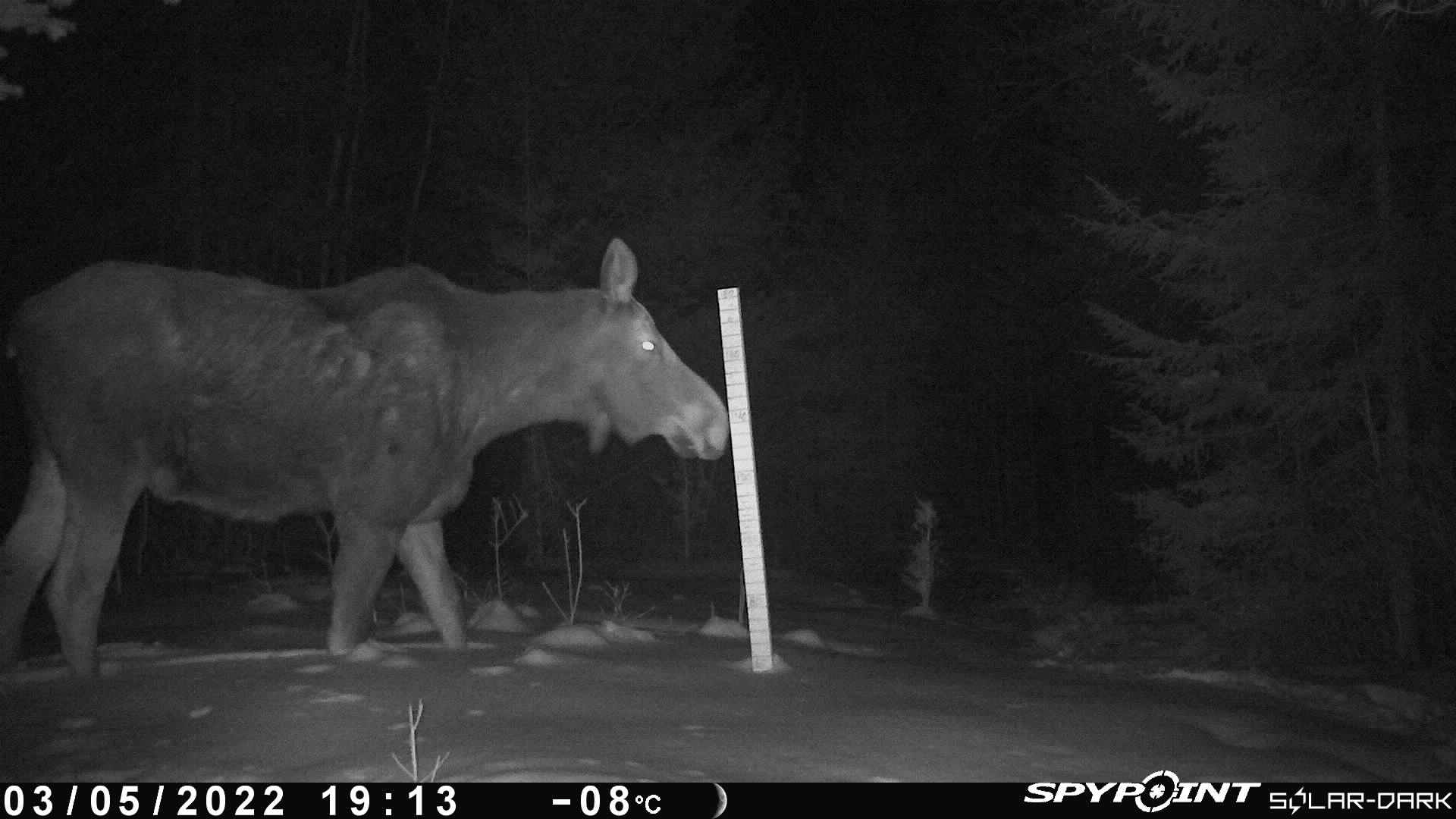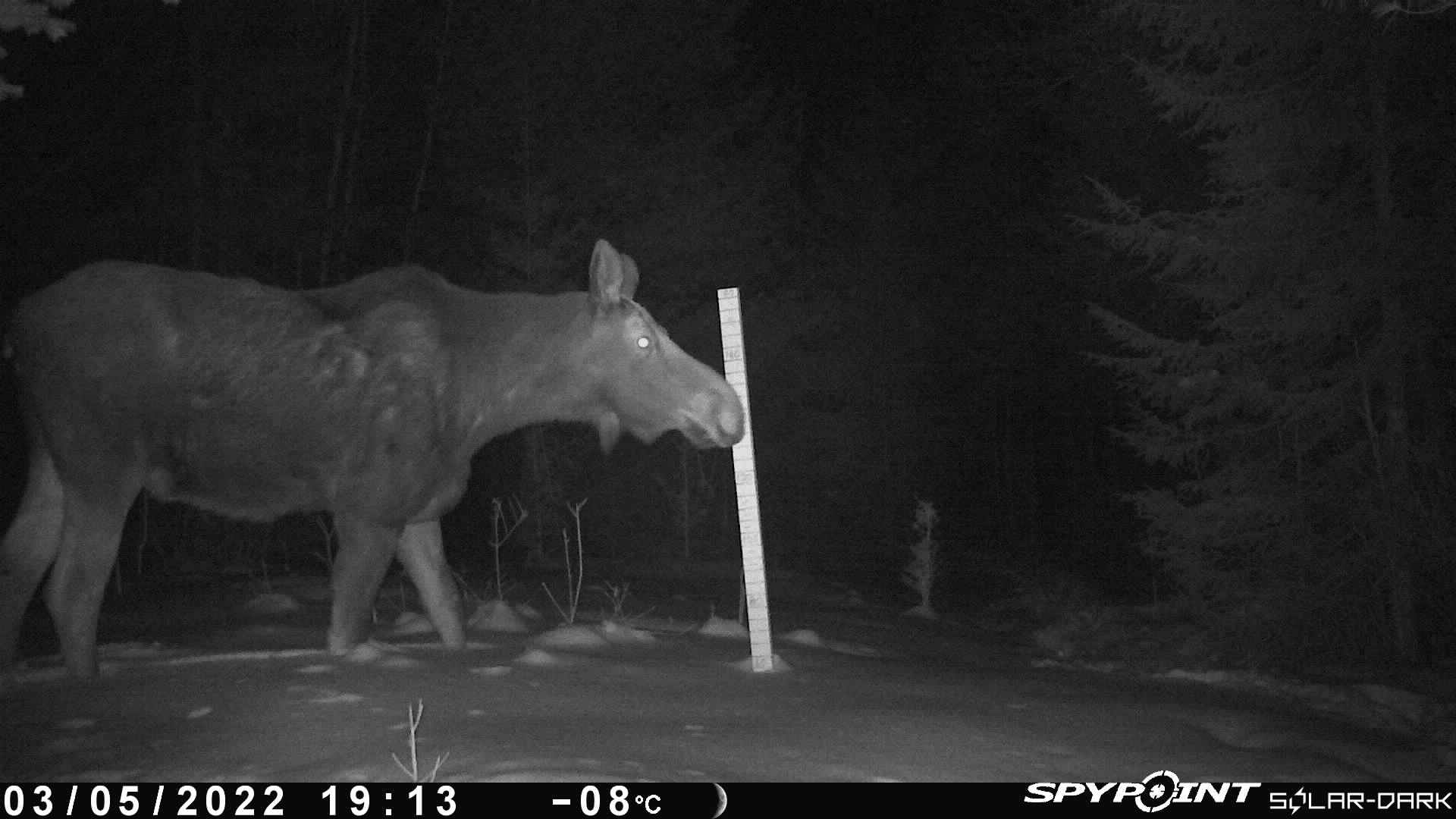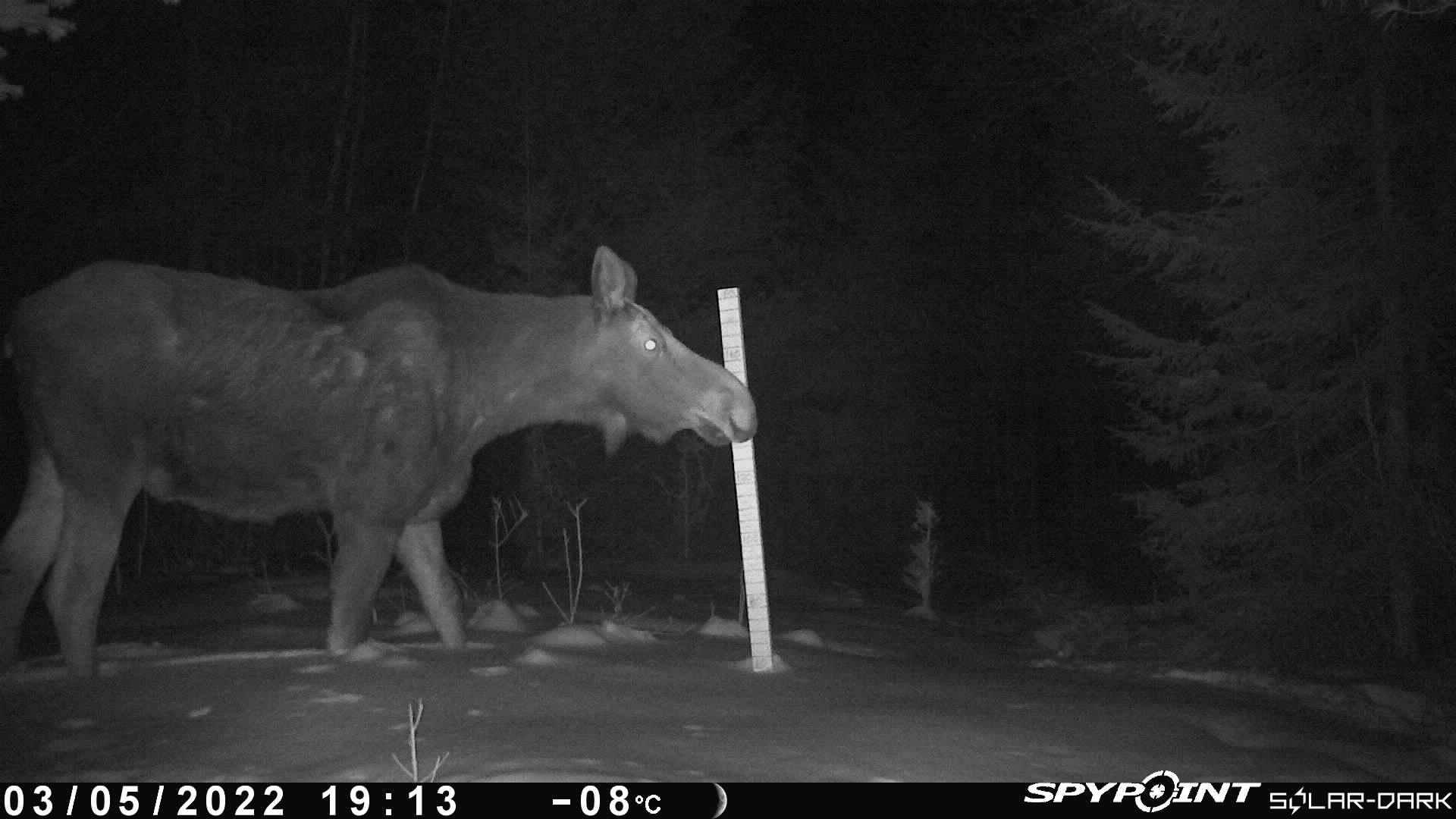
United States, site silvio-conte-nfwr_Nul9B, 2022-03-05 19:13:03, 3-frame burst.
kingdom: Animalia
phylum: Chordata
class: Mammalia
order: Artiodactyla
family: Cervidae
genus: Alces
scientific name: Alces alces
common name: moose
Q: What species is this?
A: Moose (Alces alces).